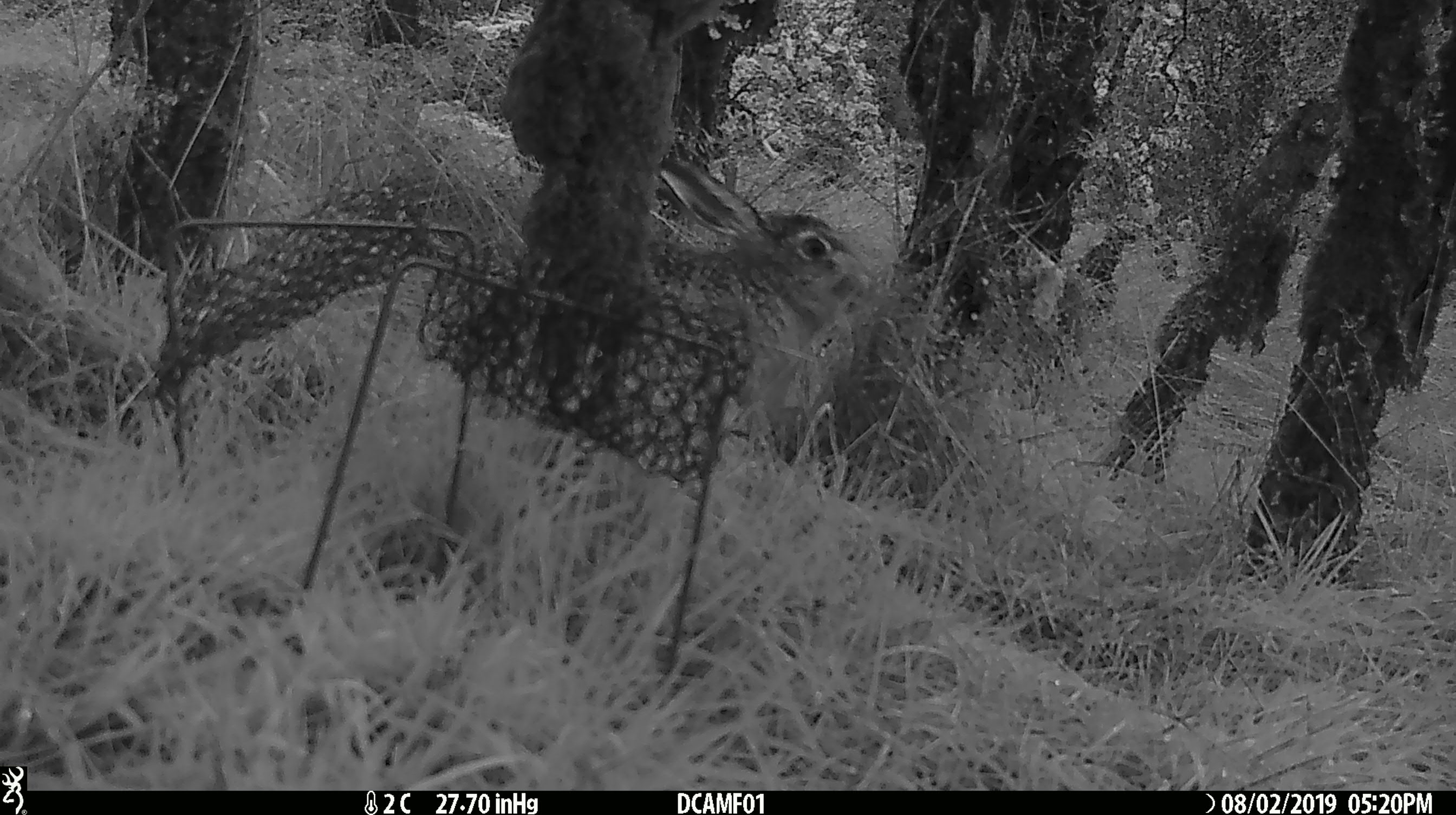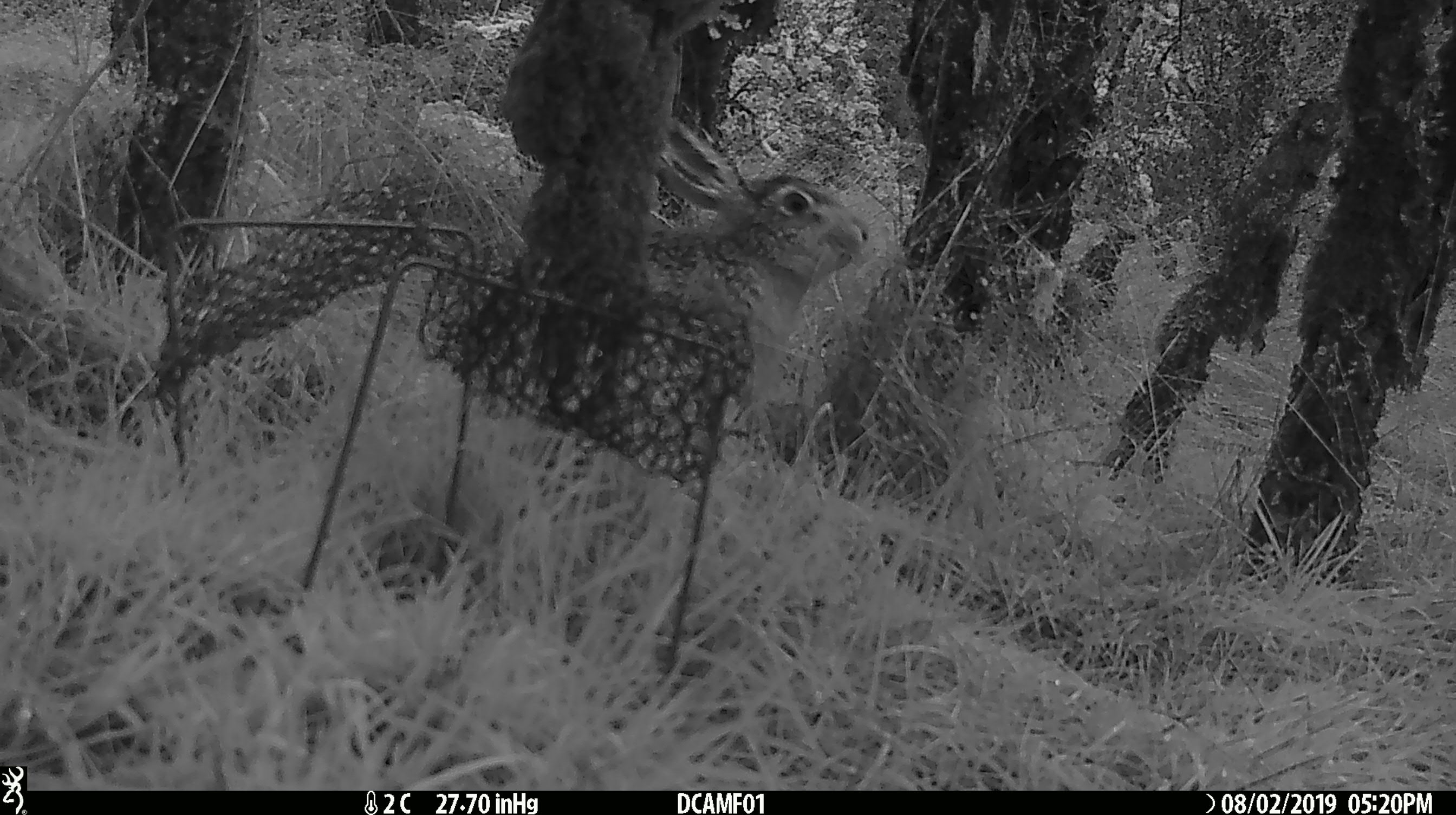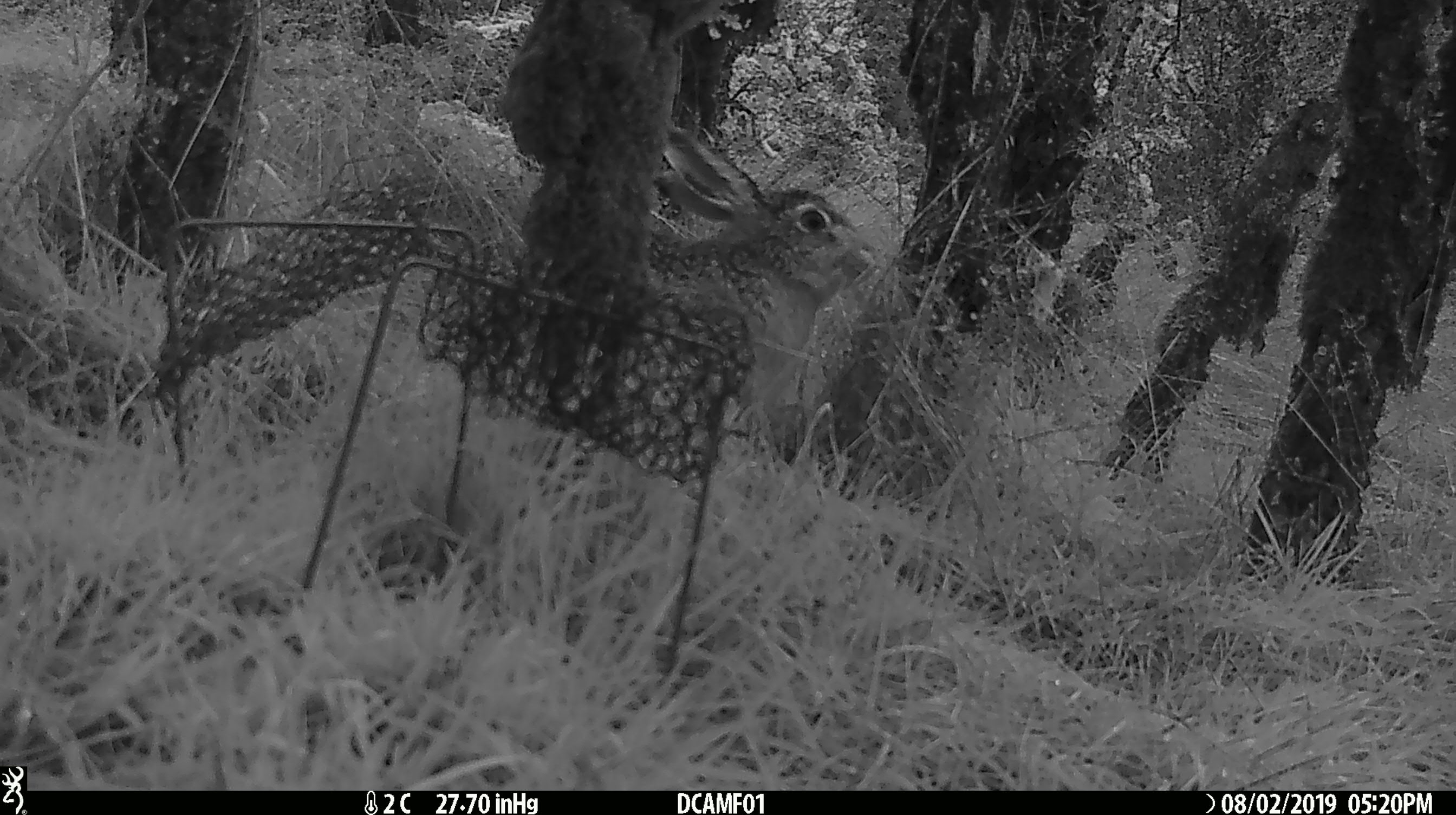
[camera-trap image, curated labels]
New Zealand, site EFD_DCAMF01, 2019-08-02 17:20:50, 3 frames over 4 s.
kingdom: Animalia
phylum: Chordata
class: Mammalia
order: Lagomorpha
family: Leporidae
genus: Lepus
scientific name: Lepus europaeus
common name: brown hare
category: hare